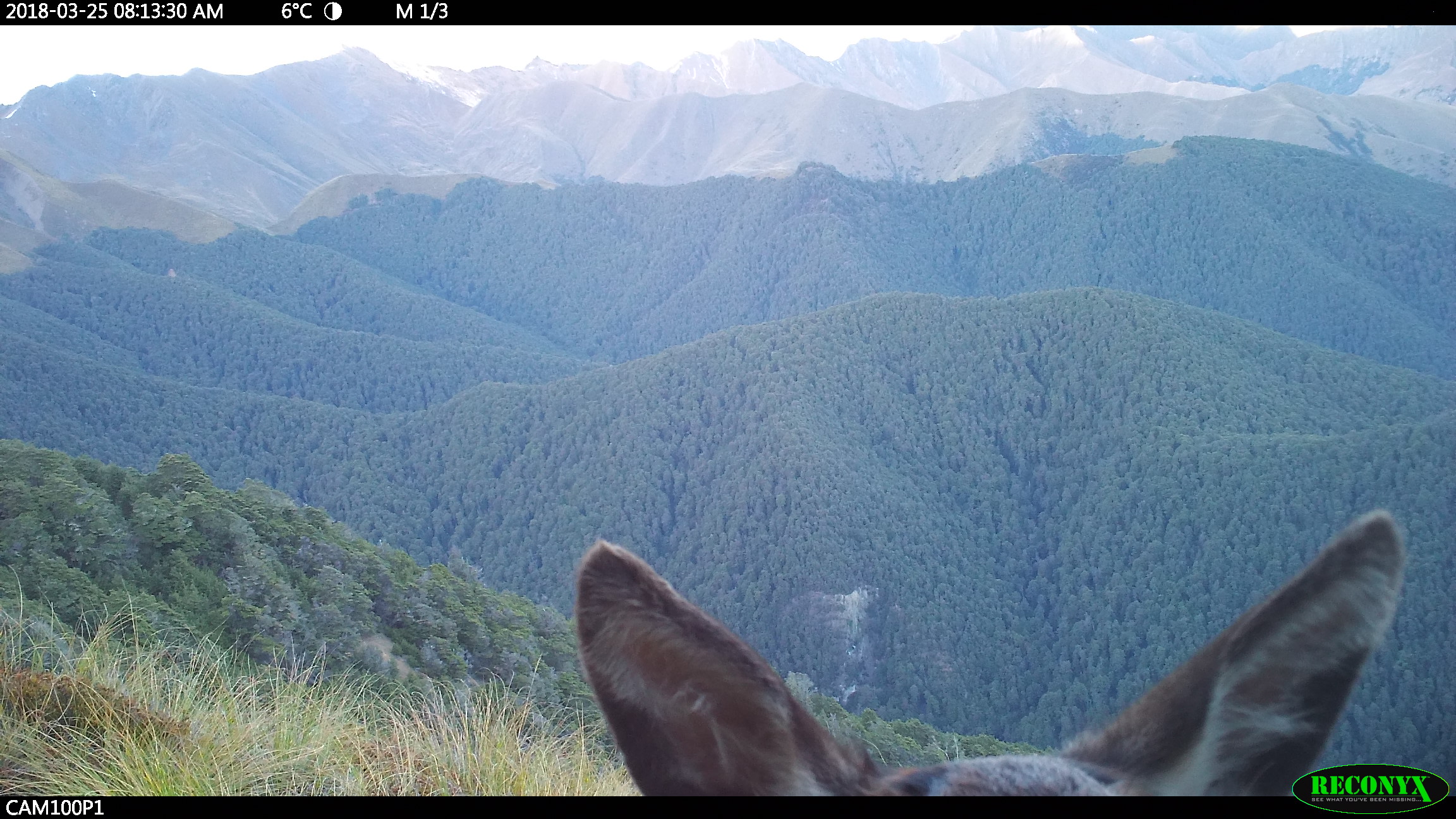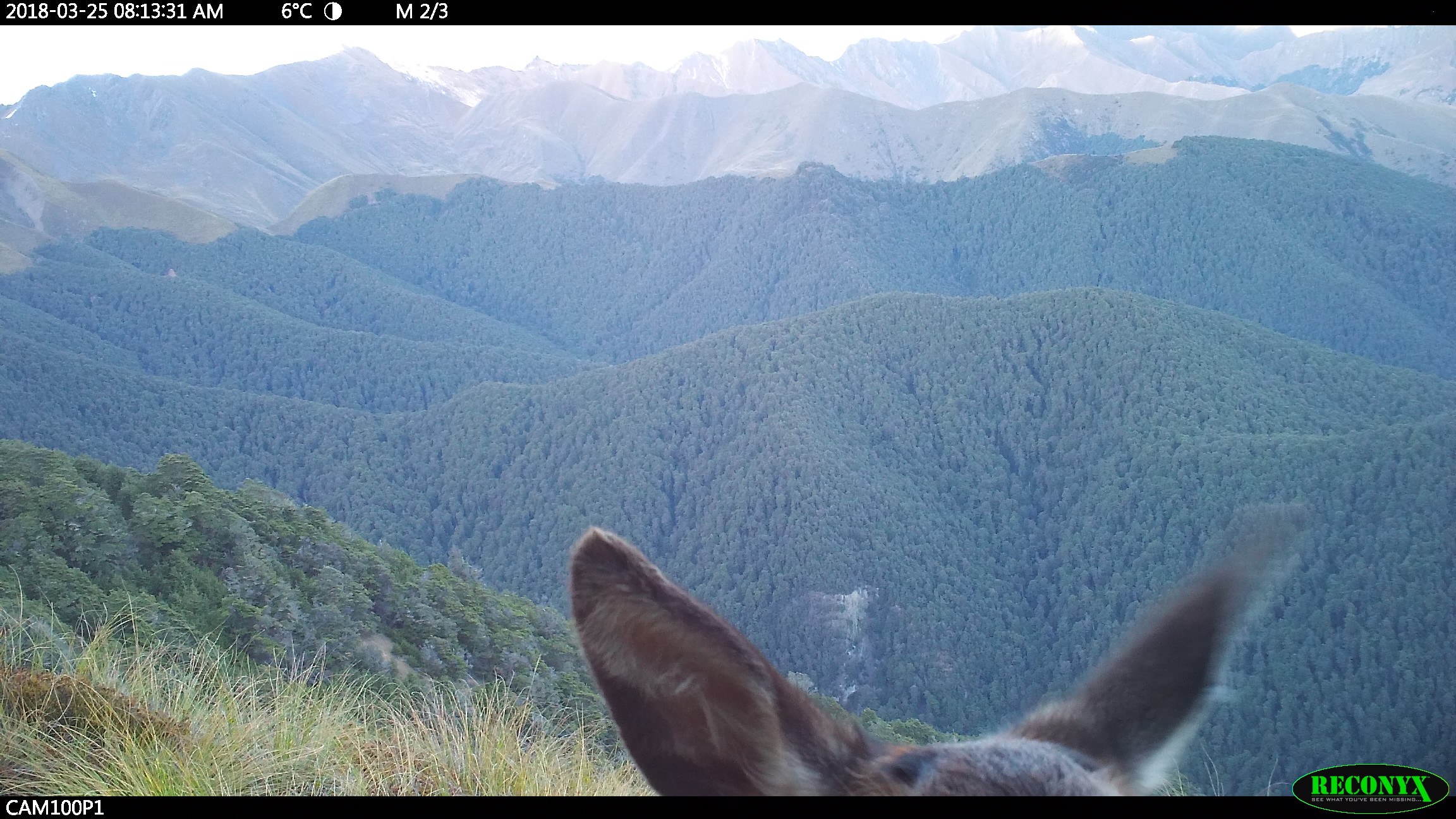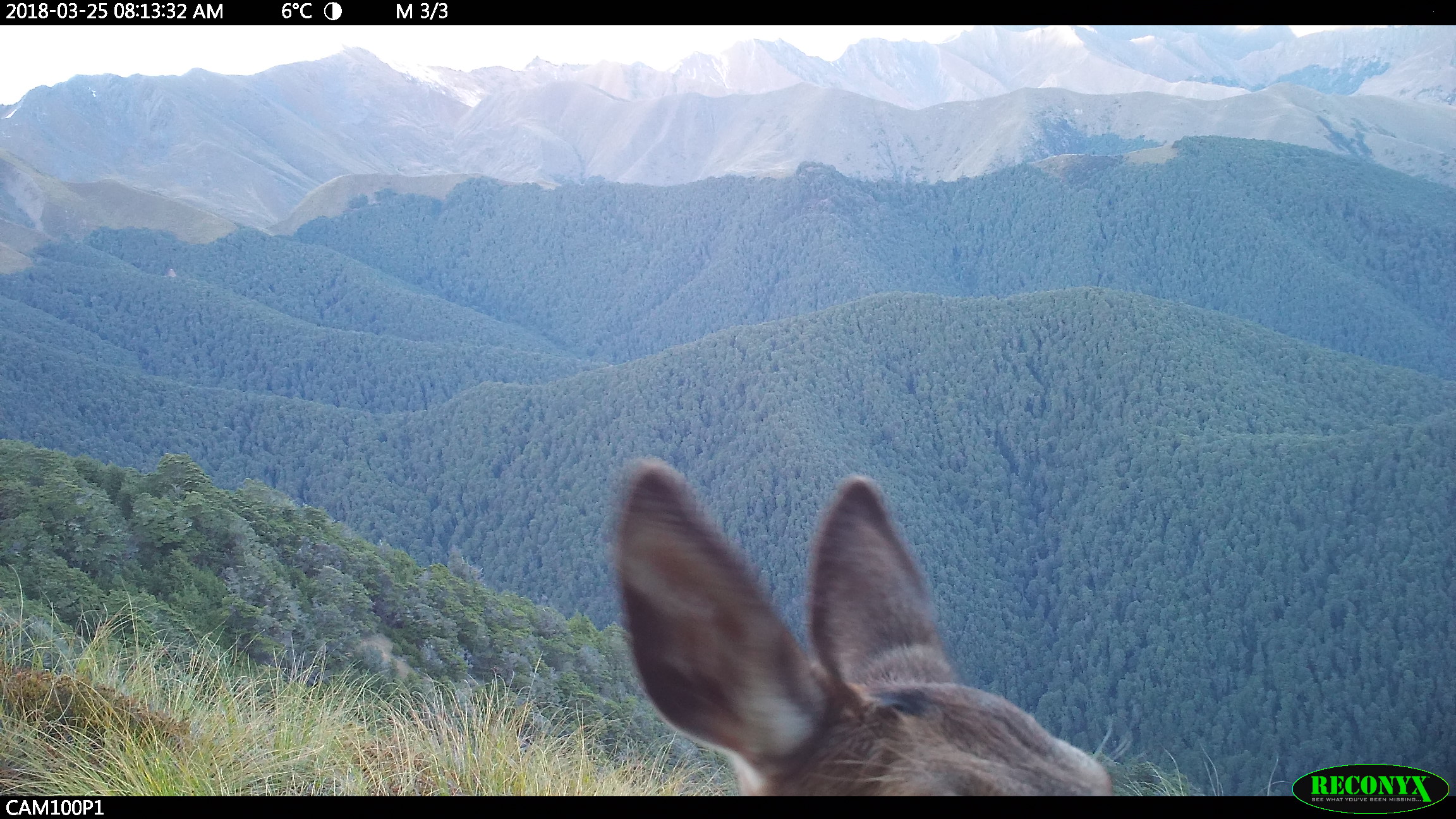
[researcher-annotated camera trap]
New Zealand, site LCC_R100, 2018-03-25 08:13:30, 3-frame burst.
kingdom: Animalia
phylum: Chordata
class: Mammalia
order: Artiodactyla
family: Cervidae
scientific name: Cervidae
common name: deer